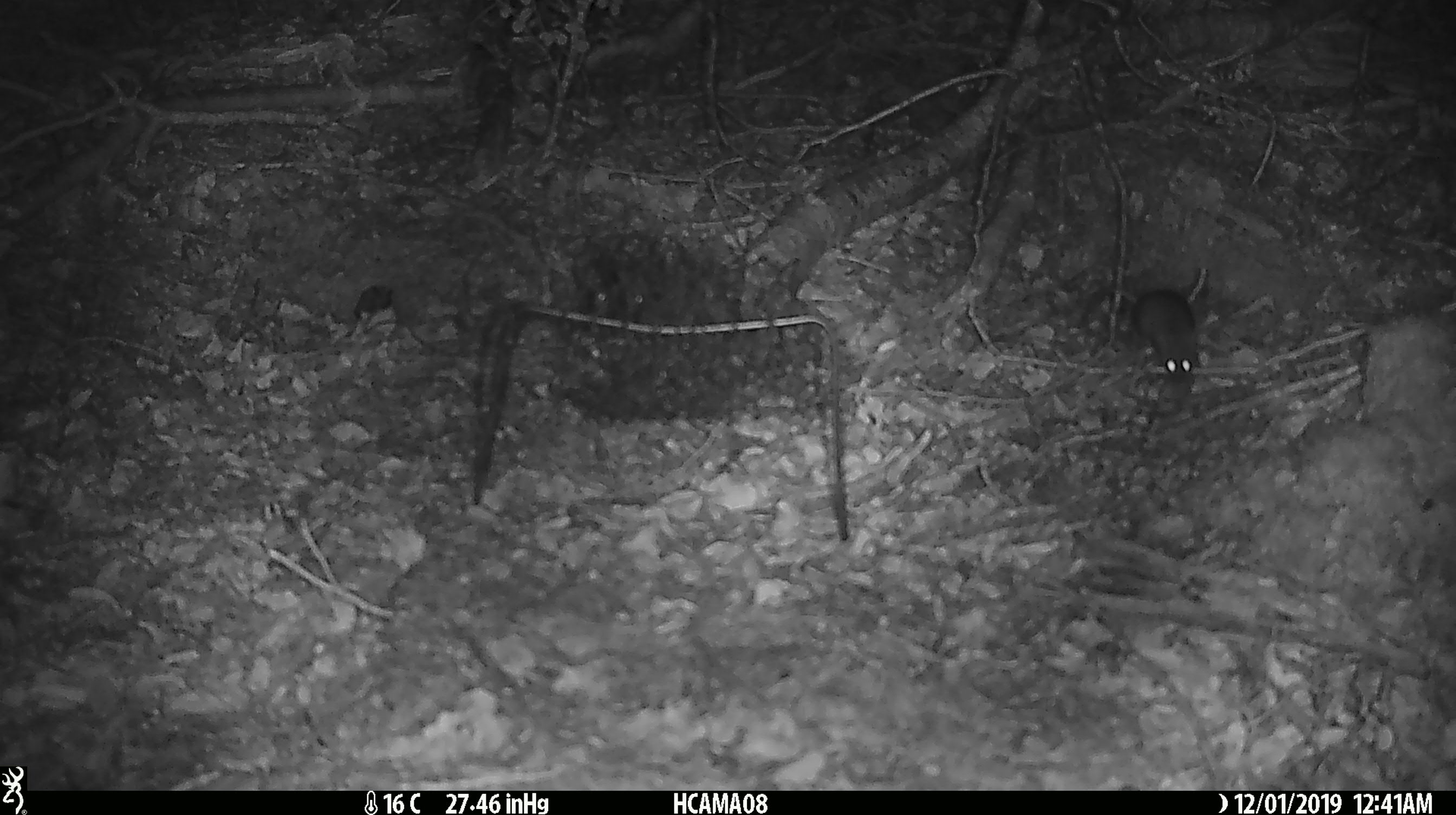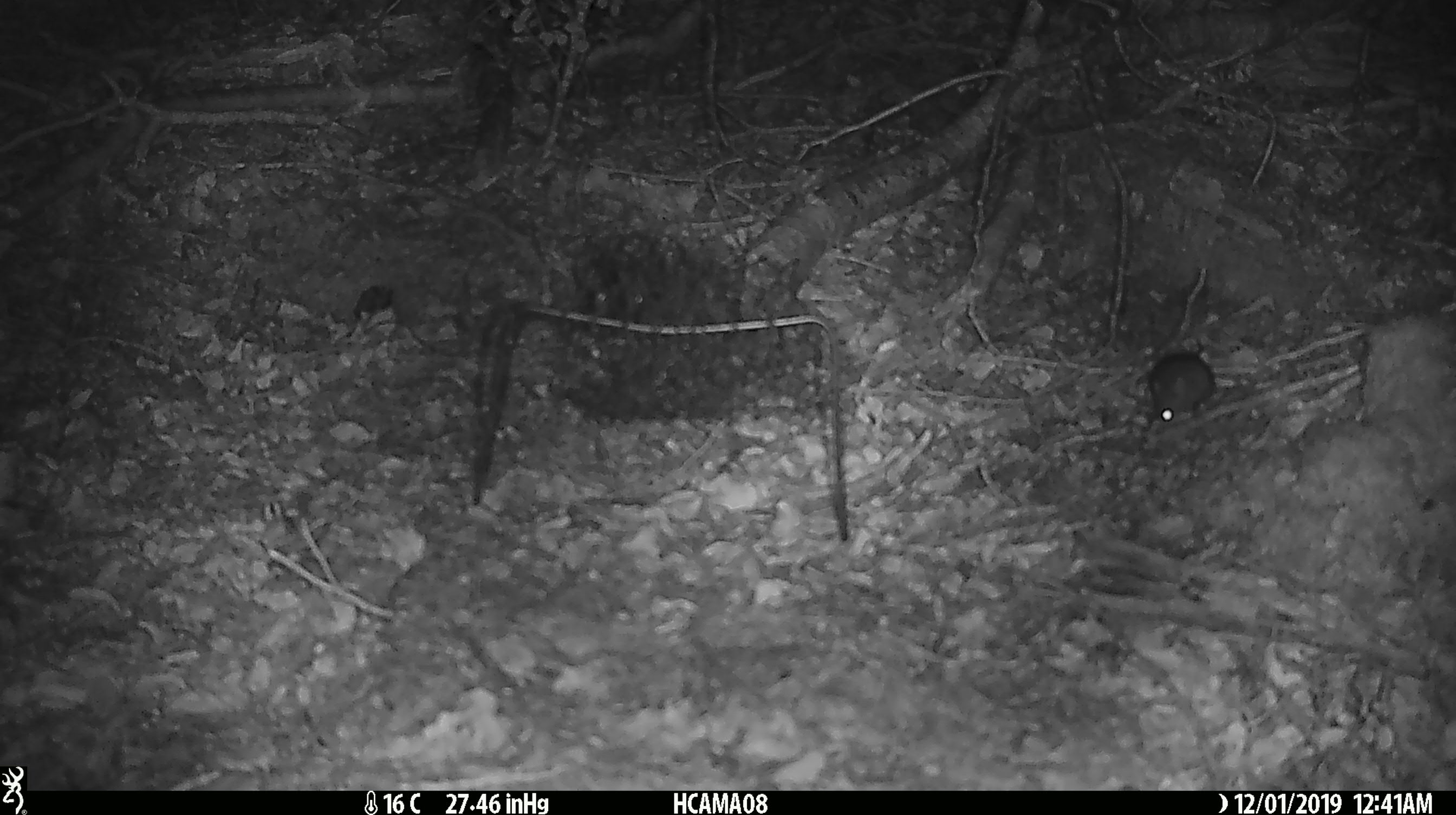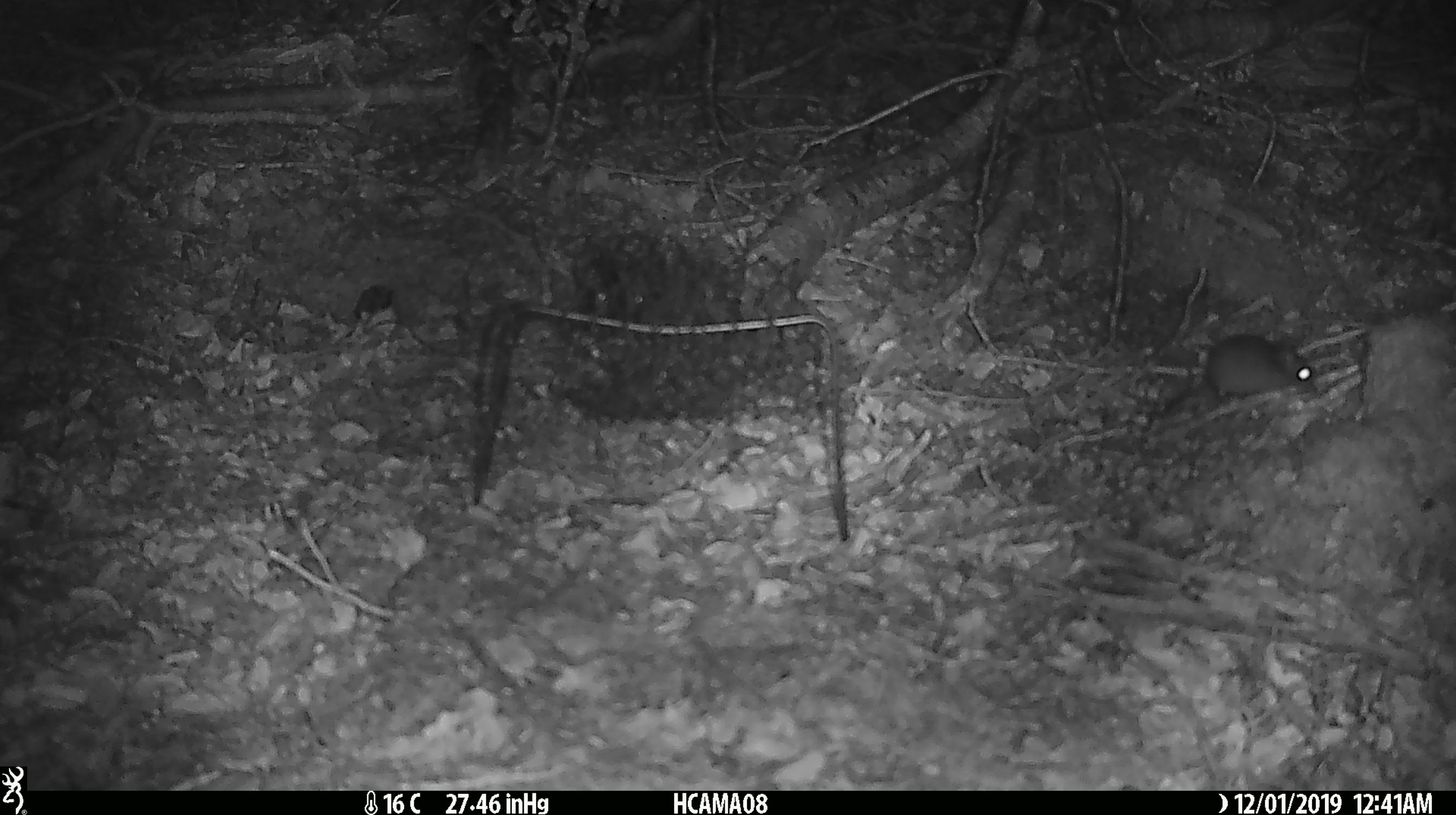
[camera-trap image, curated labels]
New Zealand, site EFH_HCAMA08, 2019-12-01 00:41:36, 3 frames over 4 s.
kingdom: Animalia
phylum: Chordata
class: Mammalia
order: Rodentia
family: Muridae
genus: Mus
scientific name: Mus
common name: mouse